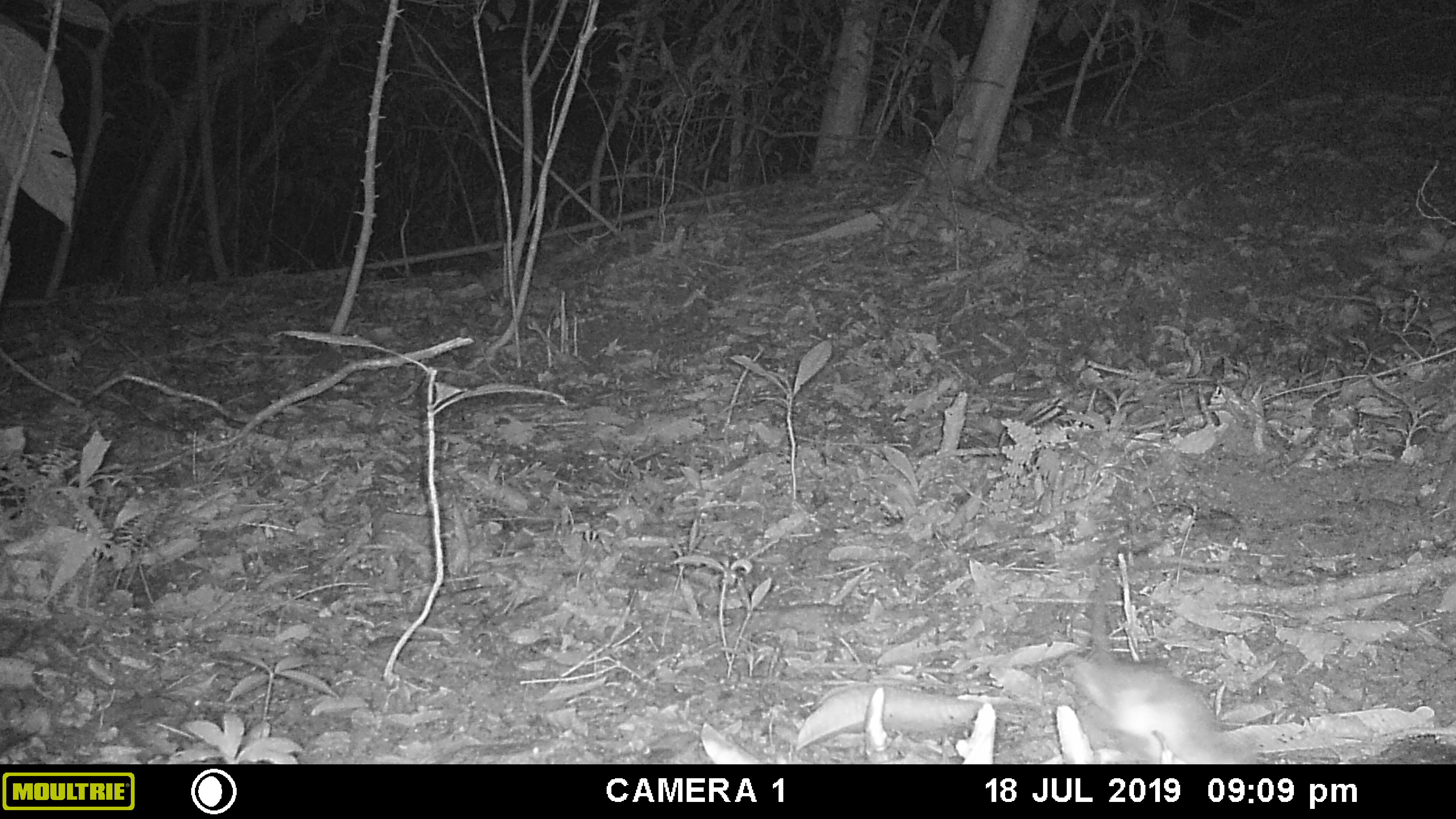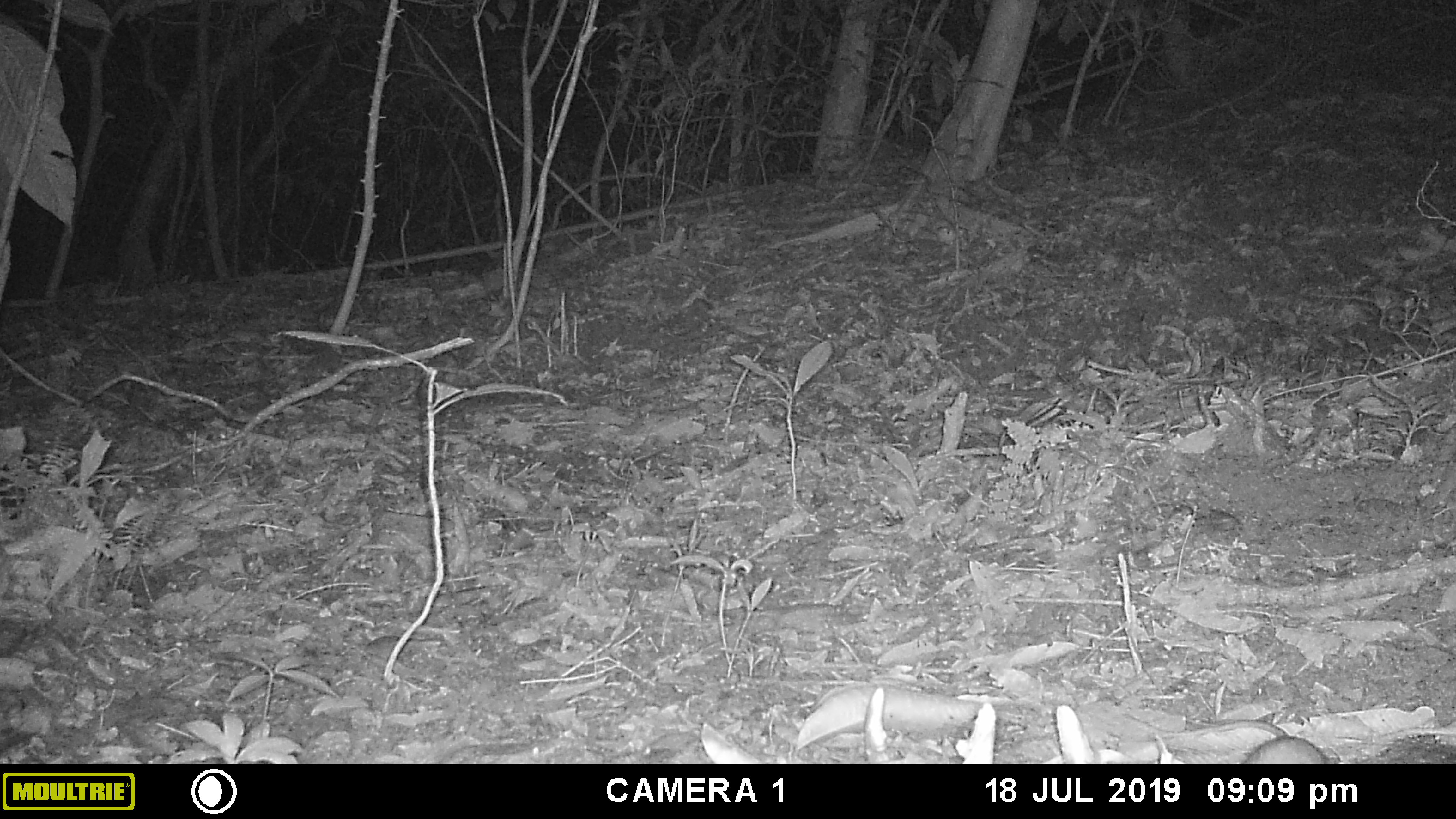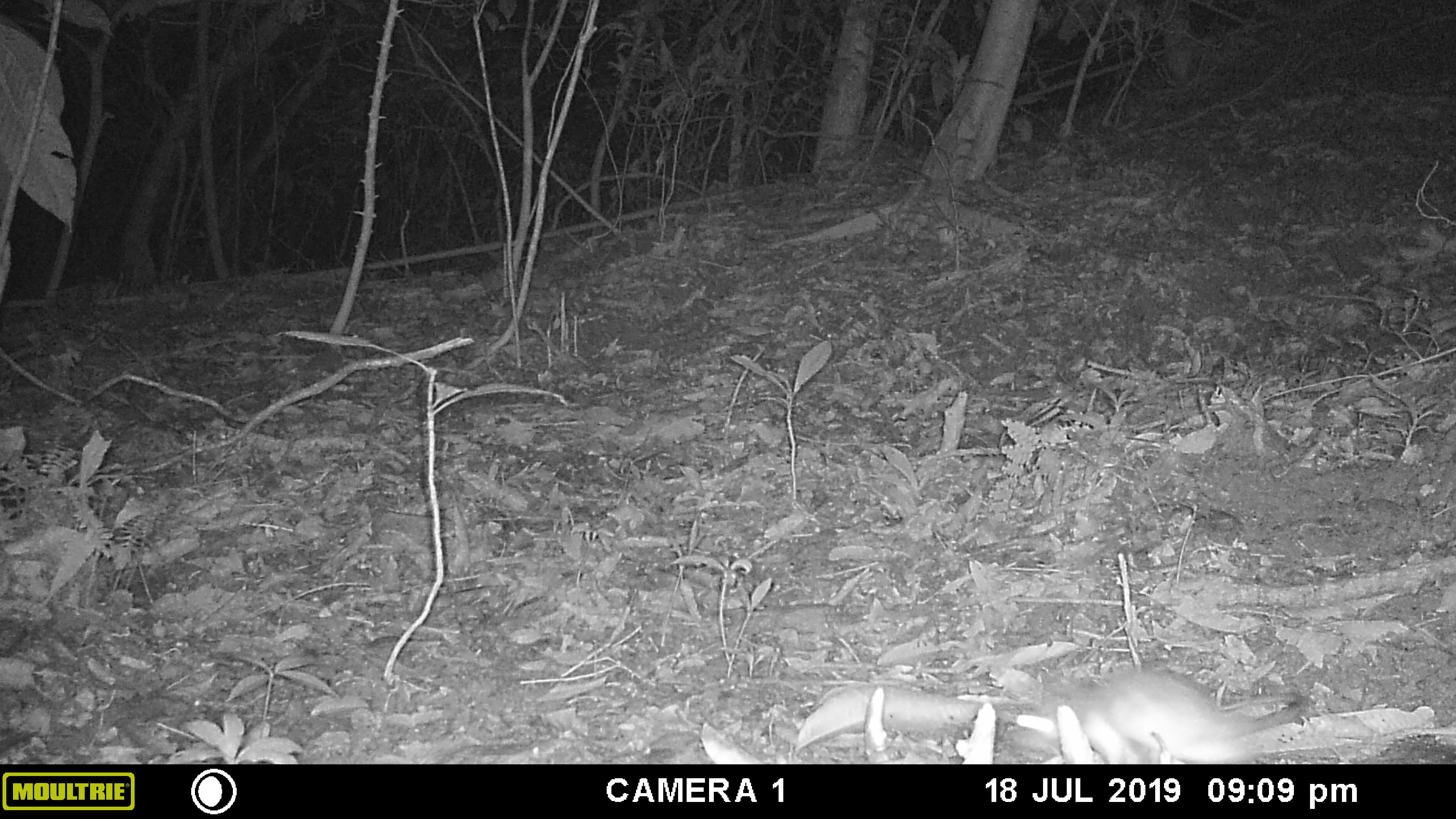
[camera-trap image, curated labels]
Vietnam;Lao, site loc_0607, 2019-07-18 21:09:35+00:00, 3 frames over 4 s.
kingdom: Animalia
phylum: Chordata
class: Mammalia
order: Rodentia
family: Muridae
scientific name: Muridae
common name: old-world mice and rats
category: unidentified murid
Unidentified murid (old-world mice and rats) (Muridae). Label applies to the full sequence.